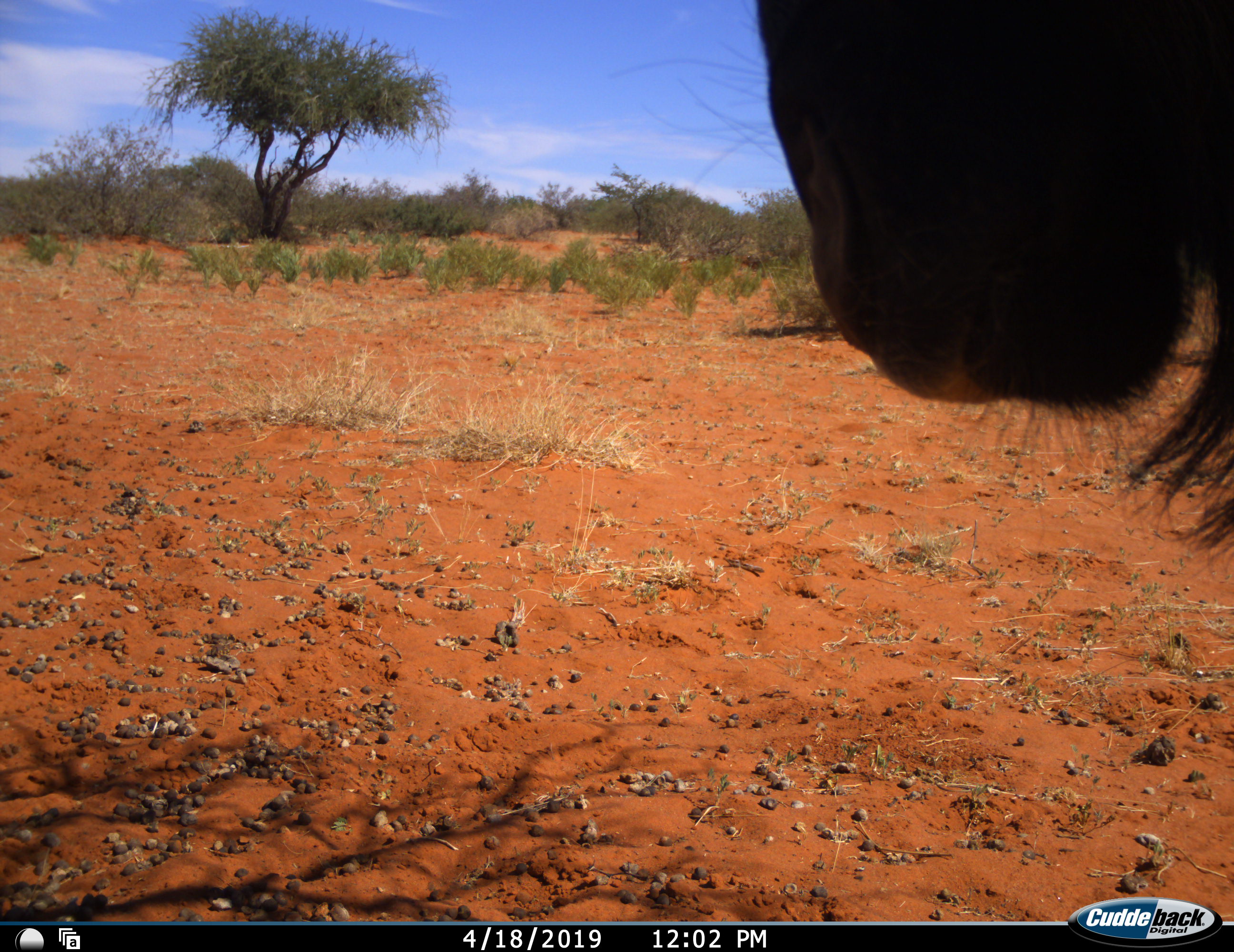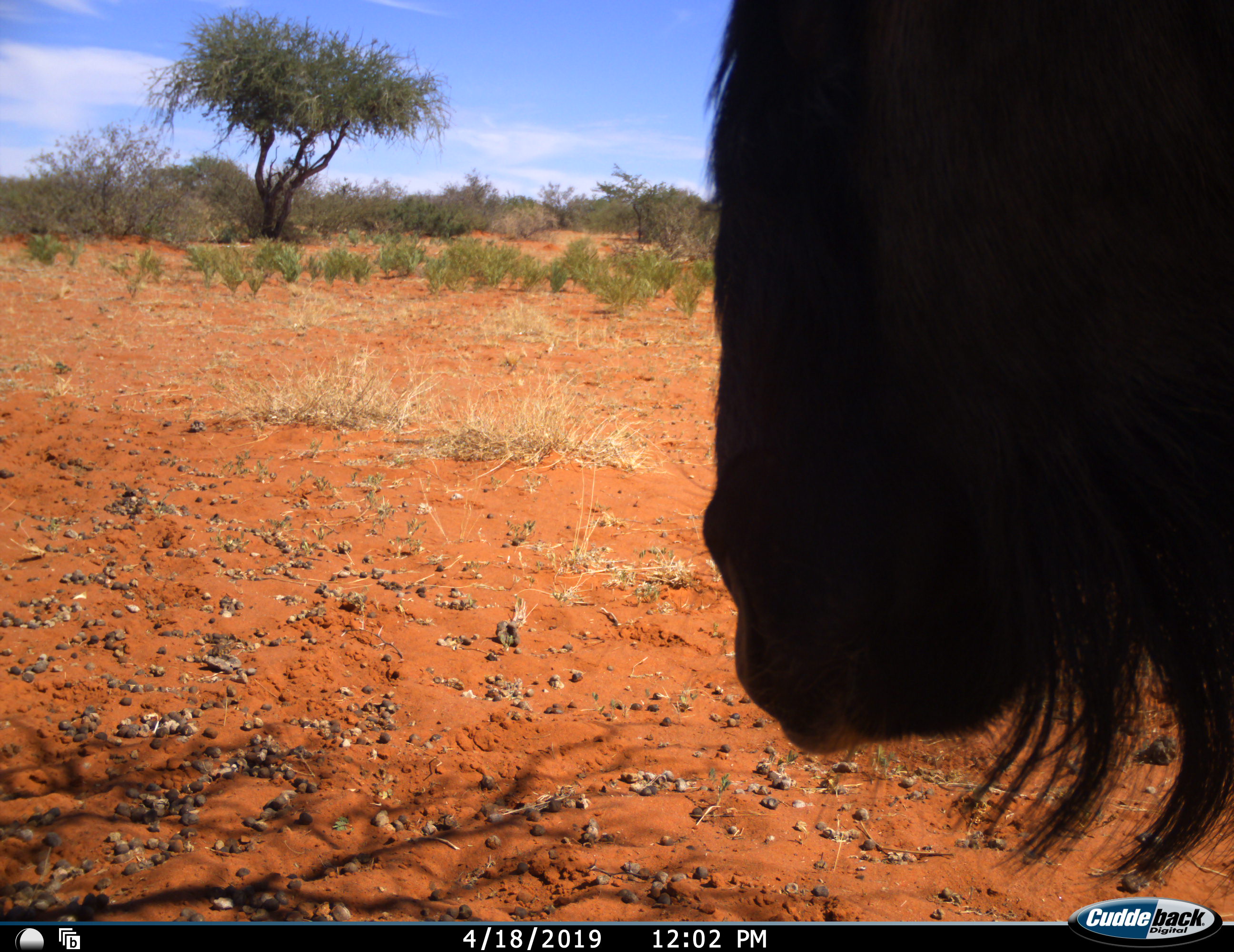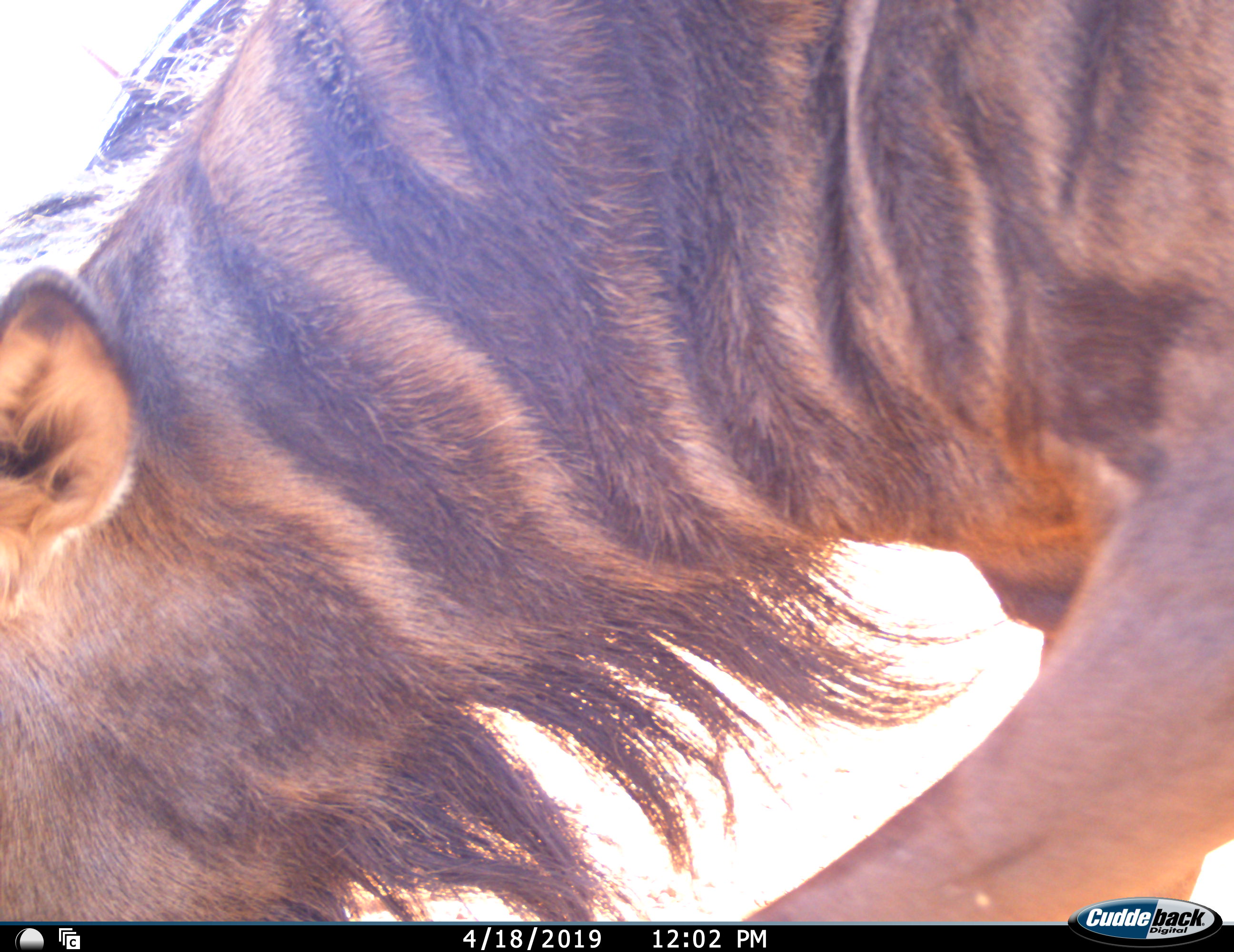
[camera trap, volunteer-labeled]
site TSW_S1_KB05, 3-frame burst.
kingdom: Animalia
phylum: Chordata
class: Mammalia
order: Artiodactyla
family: Bovidae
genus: Connochaetes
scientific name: Connochaetes taurinus taurinus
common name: blue wildebeest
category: wildebeestblue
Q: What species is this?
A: Wildebeestblue (blue wildebeest) (Connochaetes taurinus taurinus).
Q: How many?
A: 1.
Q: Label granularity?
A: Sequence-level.